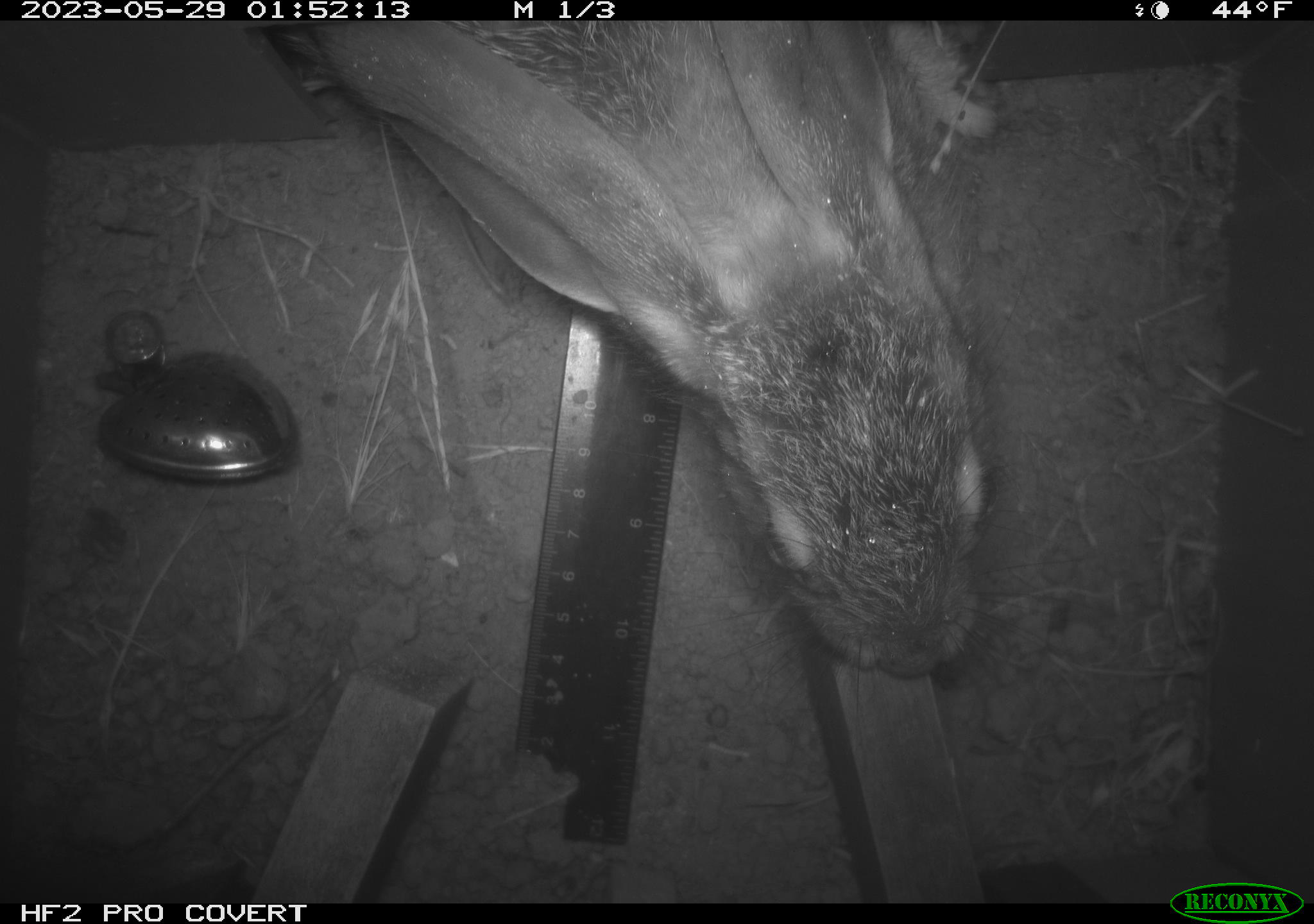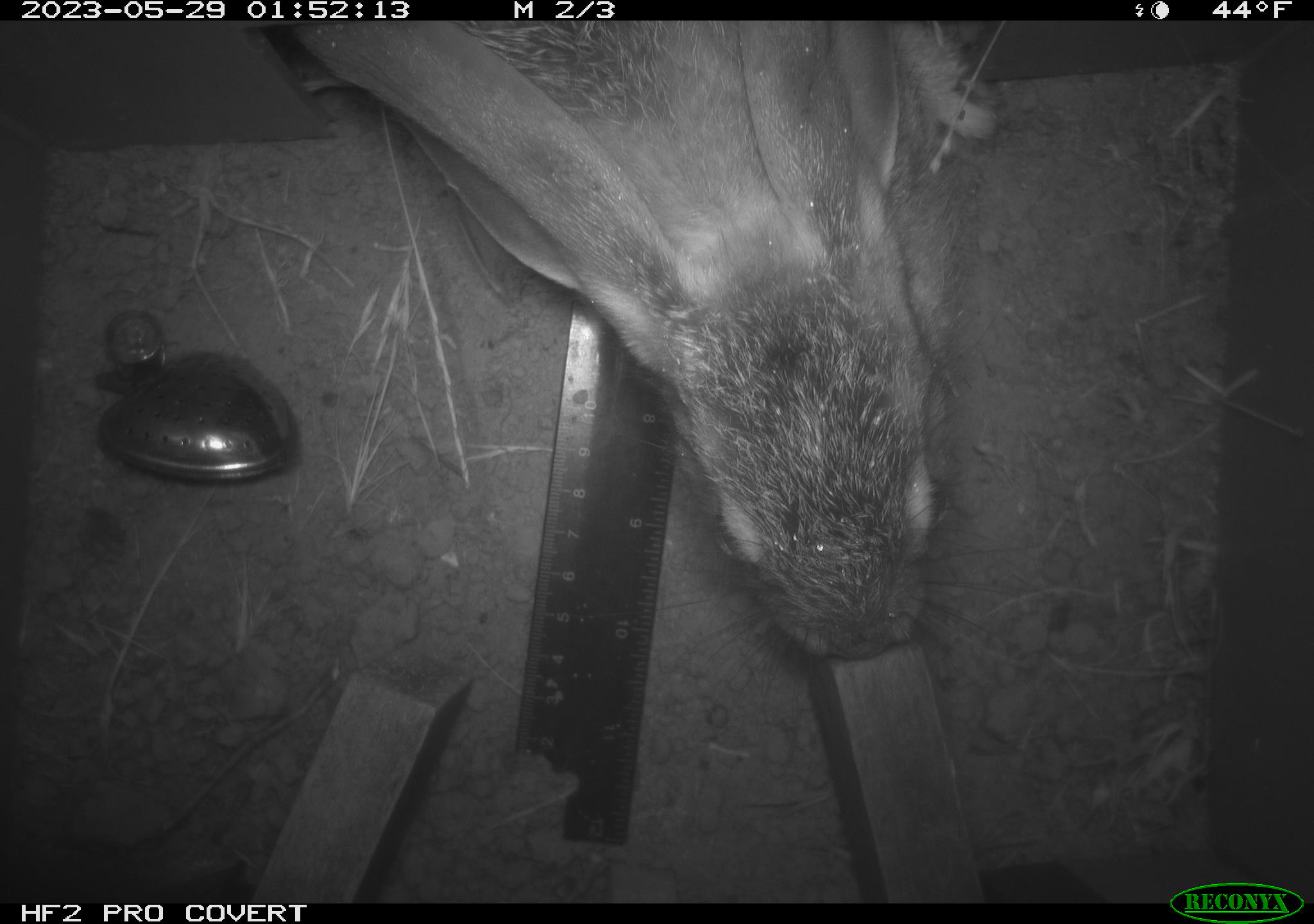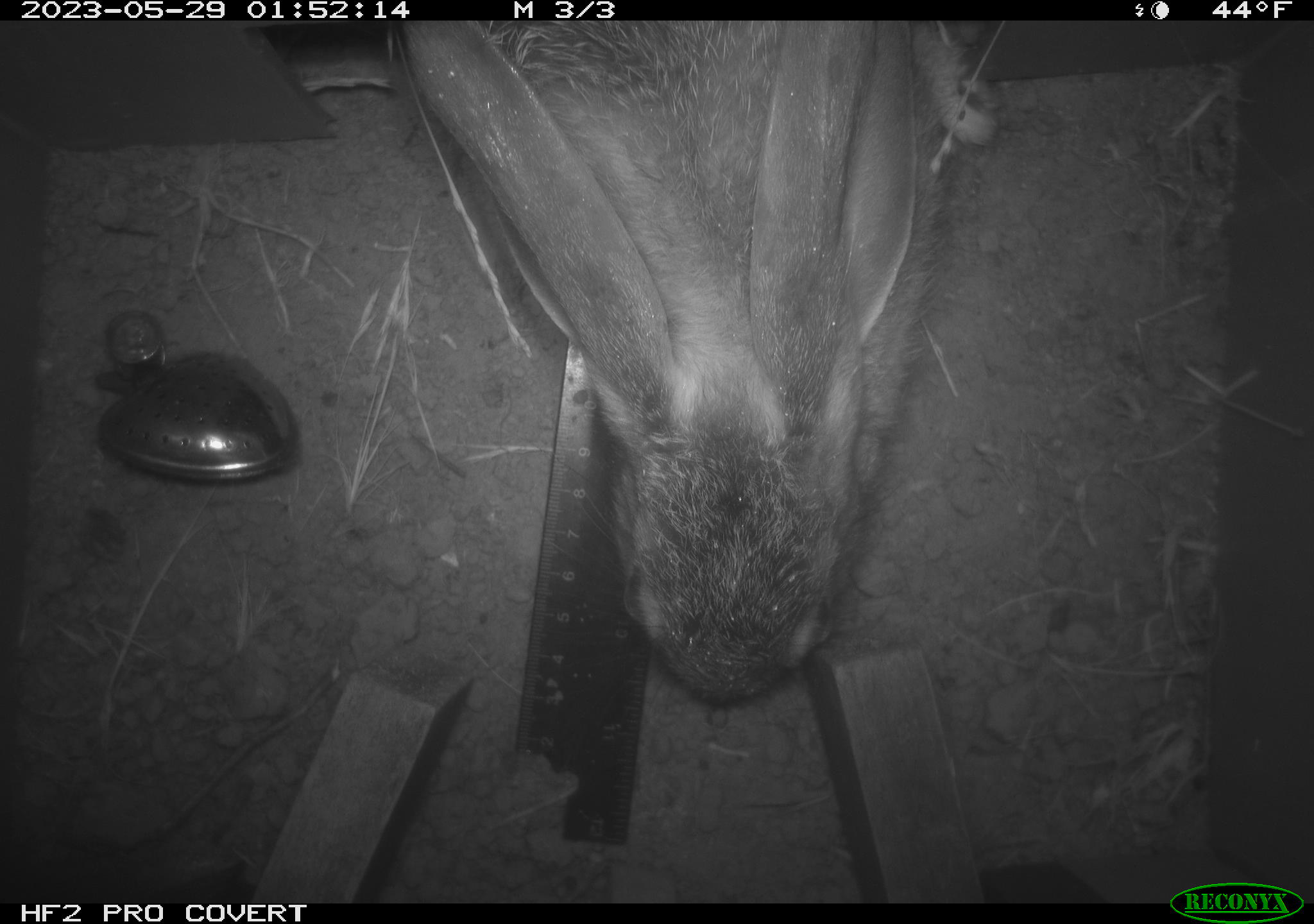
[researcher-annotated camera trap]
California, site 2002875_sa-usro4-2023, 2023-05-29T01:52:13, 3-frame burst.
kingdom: Animalia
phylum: Chordata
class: Mammalia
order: Lagomorpha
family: Leporidae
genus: Lepus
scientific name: Lepus californicus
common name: black-tailed jackrabbit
Black-tailed jackrabbit (Lepus californicus).